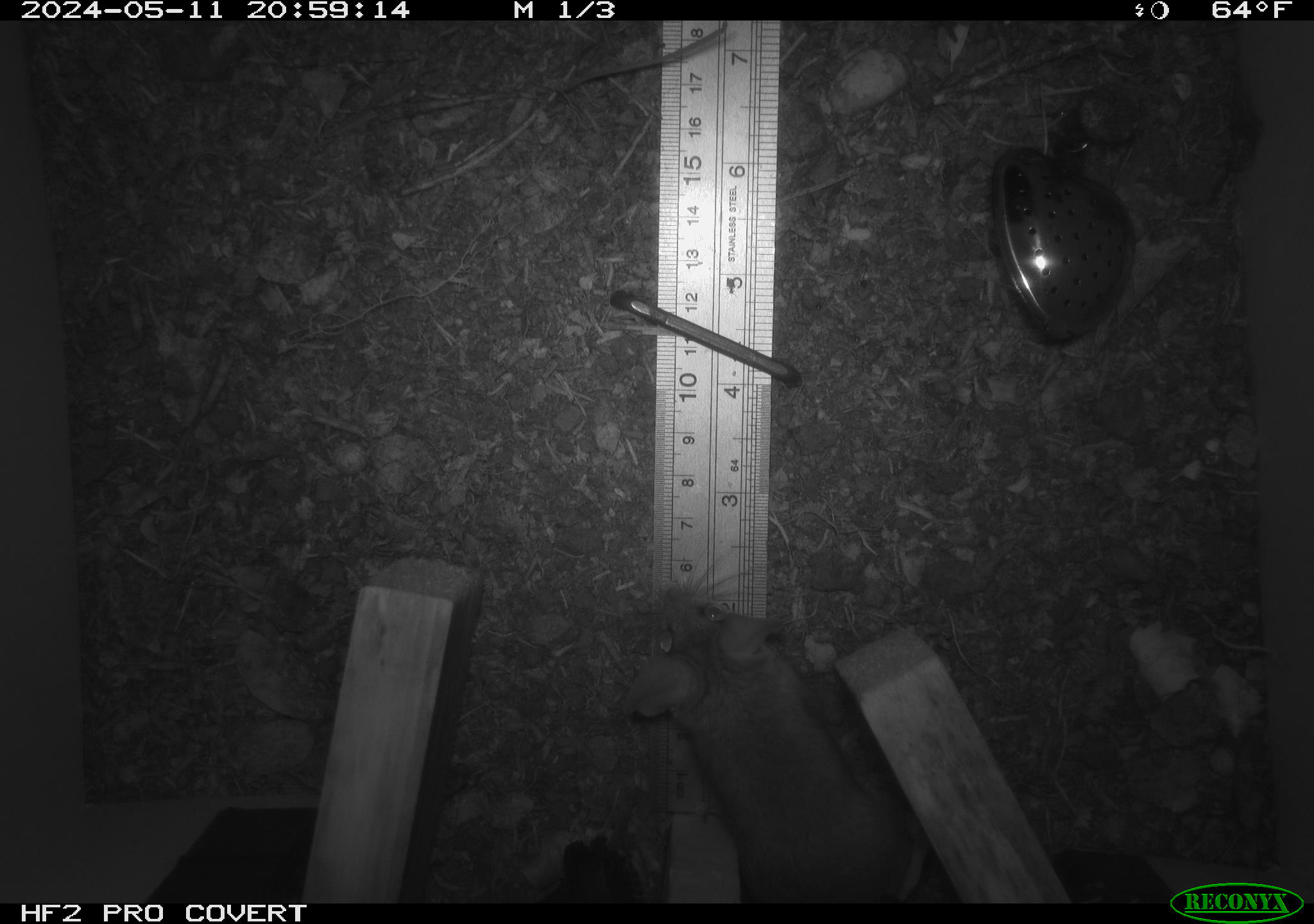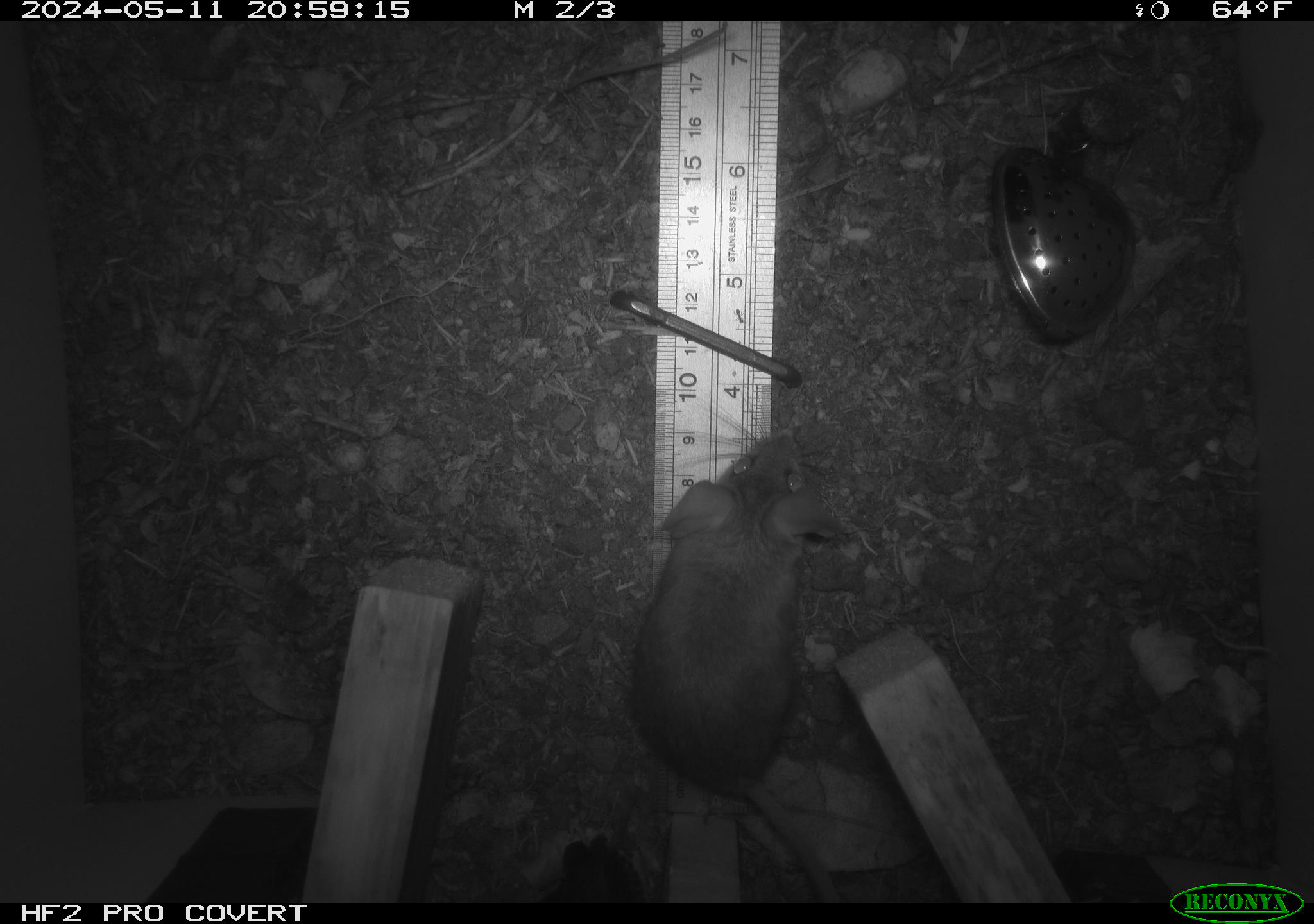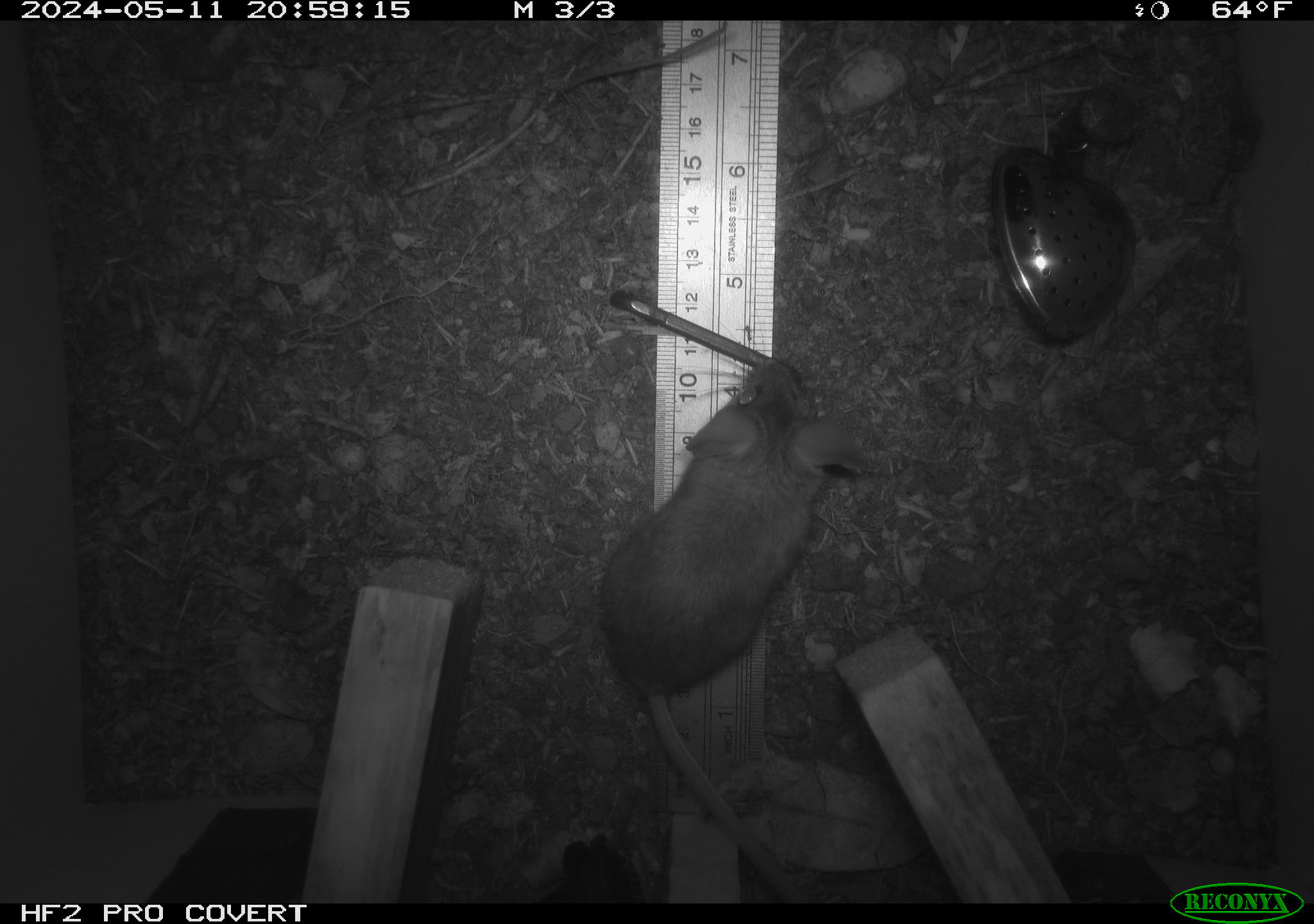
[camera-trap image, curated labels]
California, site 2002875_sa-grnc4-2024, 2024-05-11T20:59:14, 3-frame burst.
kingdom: Animalia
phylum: Chordata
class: Mammalia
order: Rodentia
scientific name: Rodentia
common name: rodent